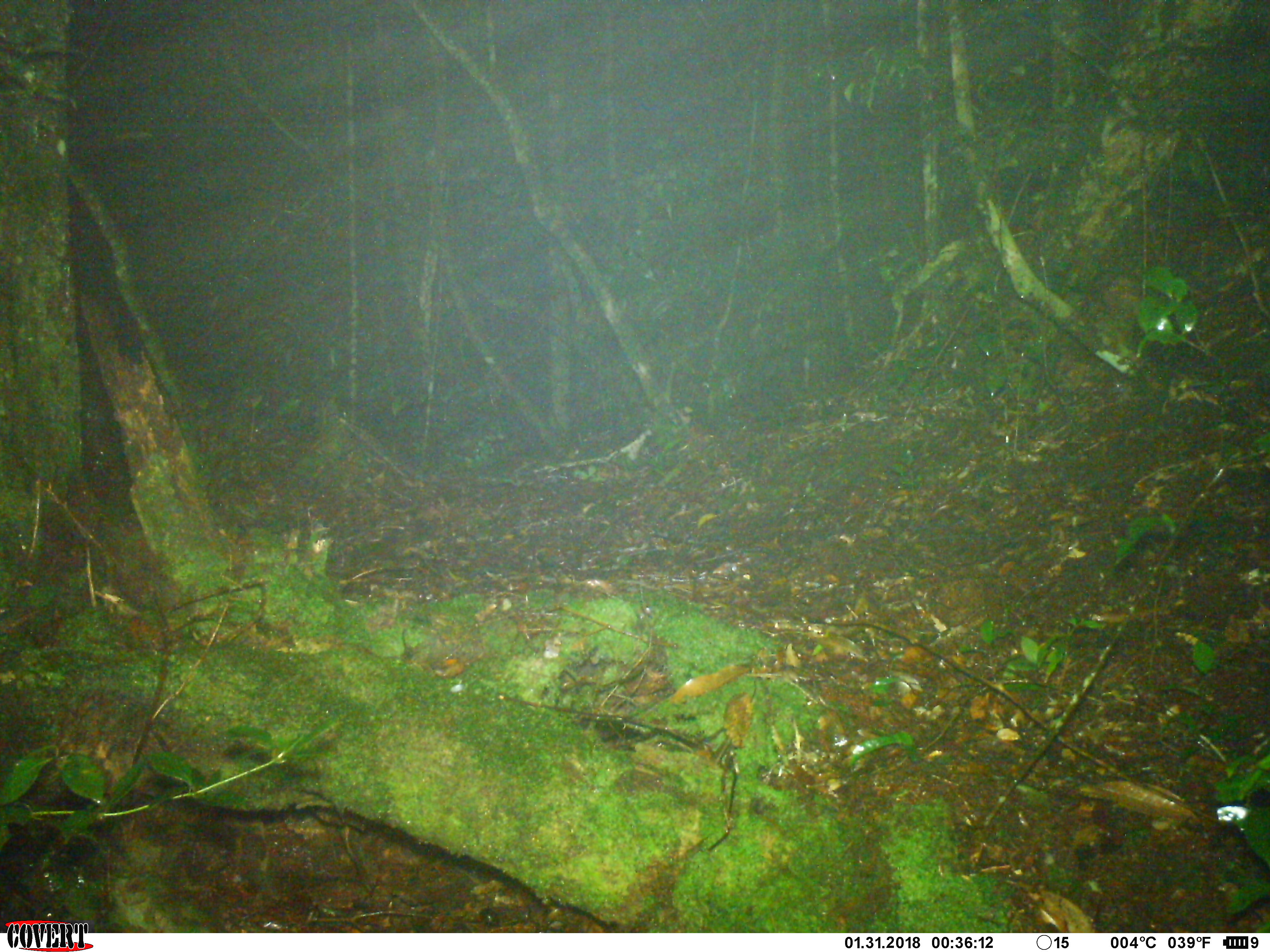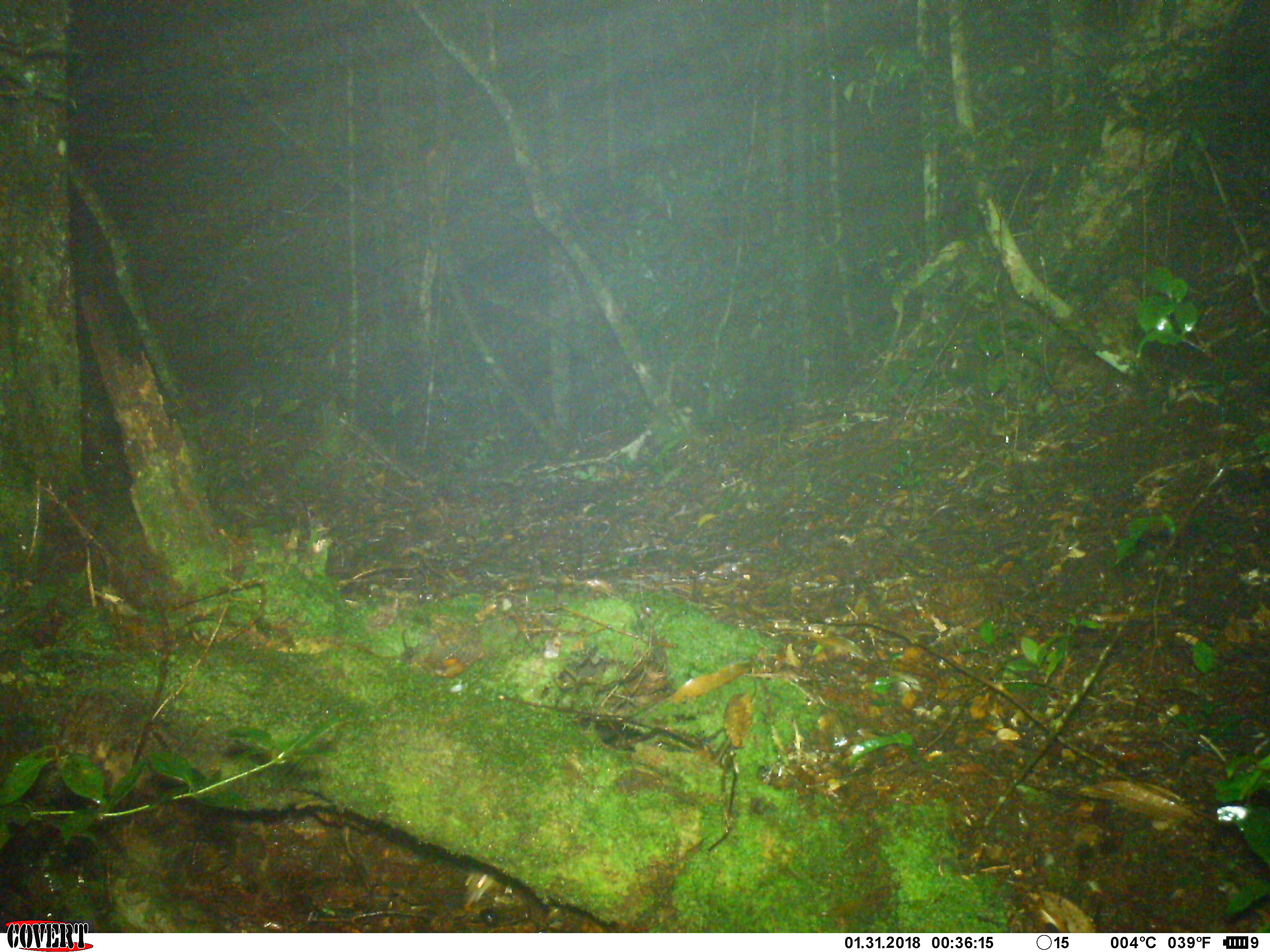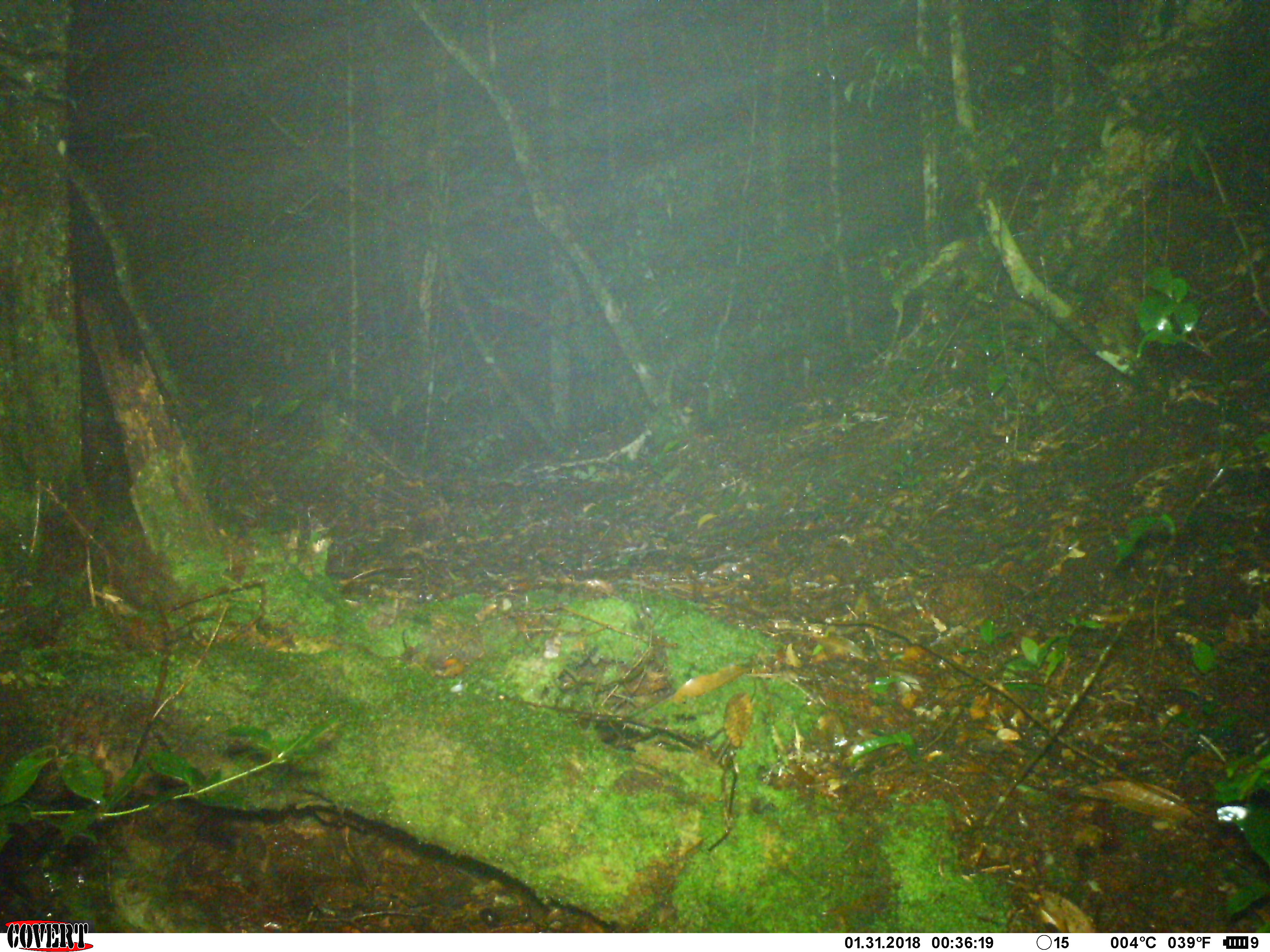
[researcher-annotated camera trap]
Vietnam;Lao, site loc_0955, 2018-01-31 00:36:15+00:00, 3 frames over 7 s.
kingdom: Animalia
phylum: Chordata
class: Mammalia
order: Rodentia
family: Muridae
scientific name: Muridae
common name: old-world mice and rats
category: unidentified murid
Unidentified murid (old-world mice and rats) (Muridae). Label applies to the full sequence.